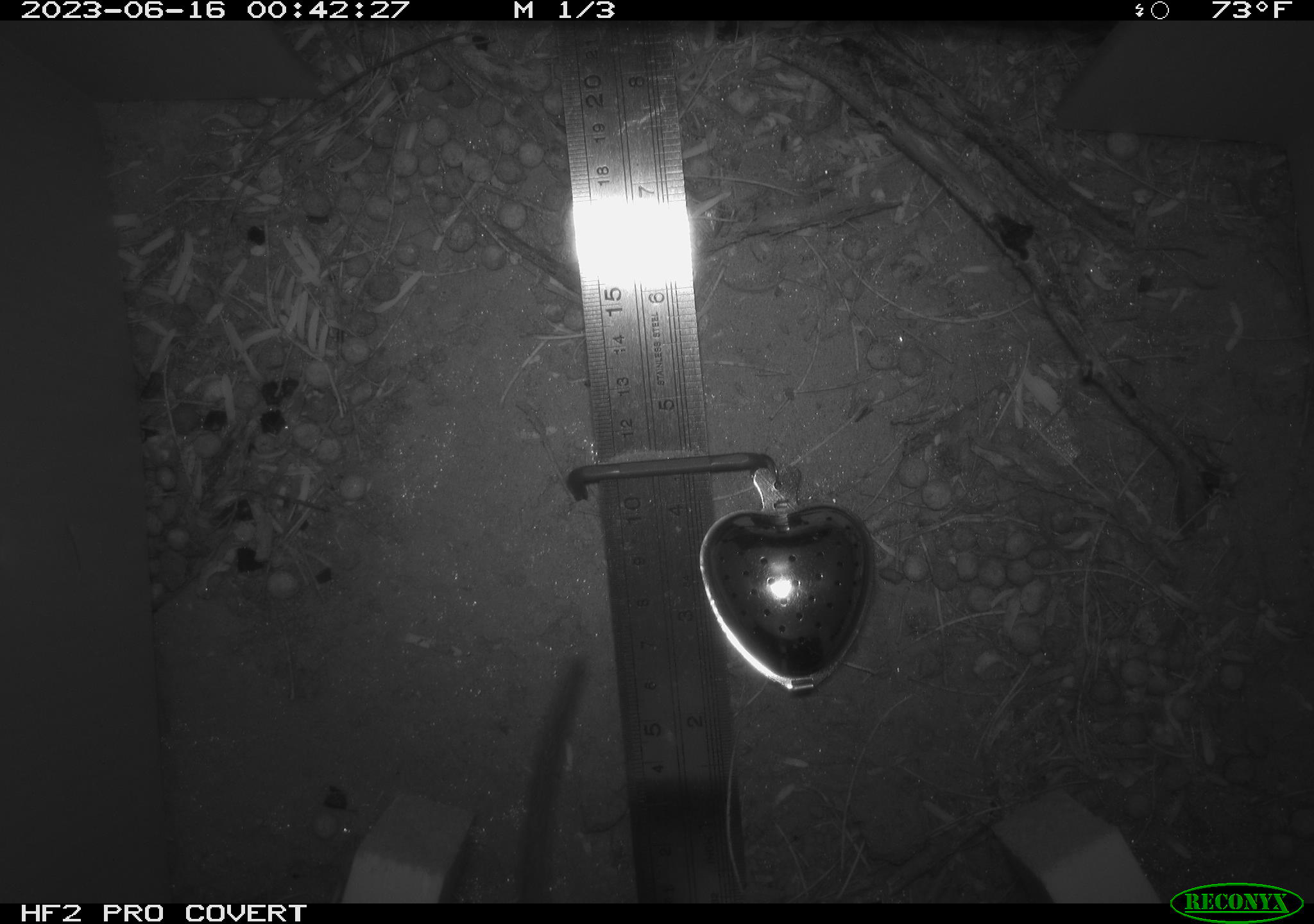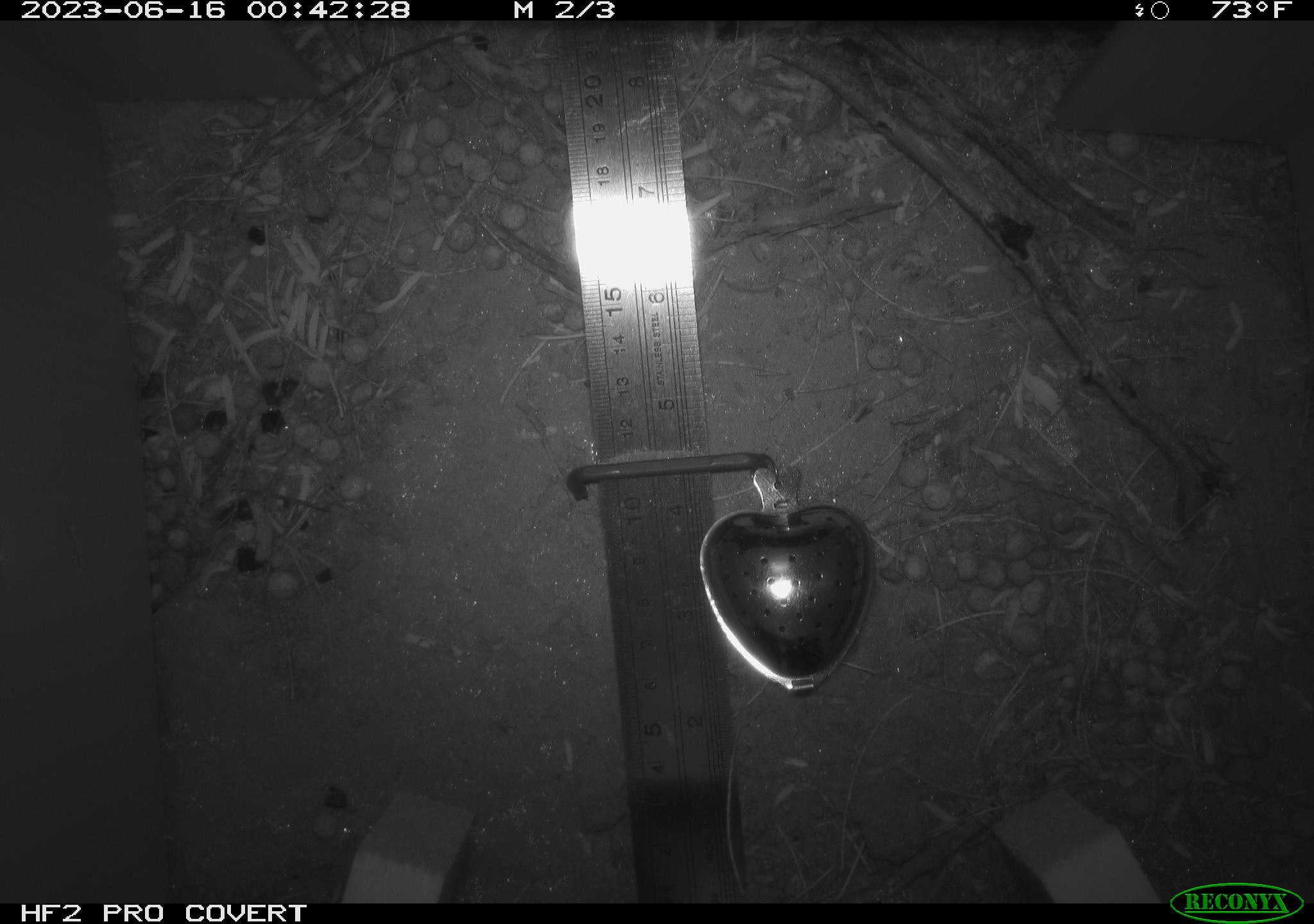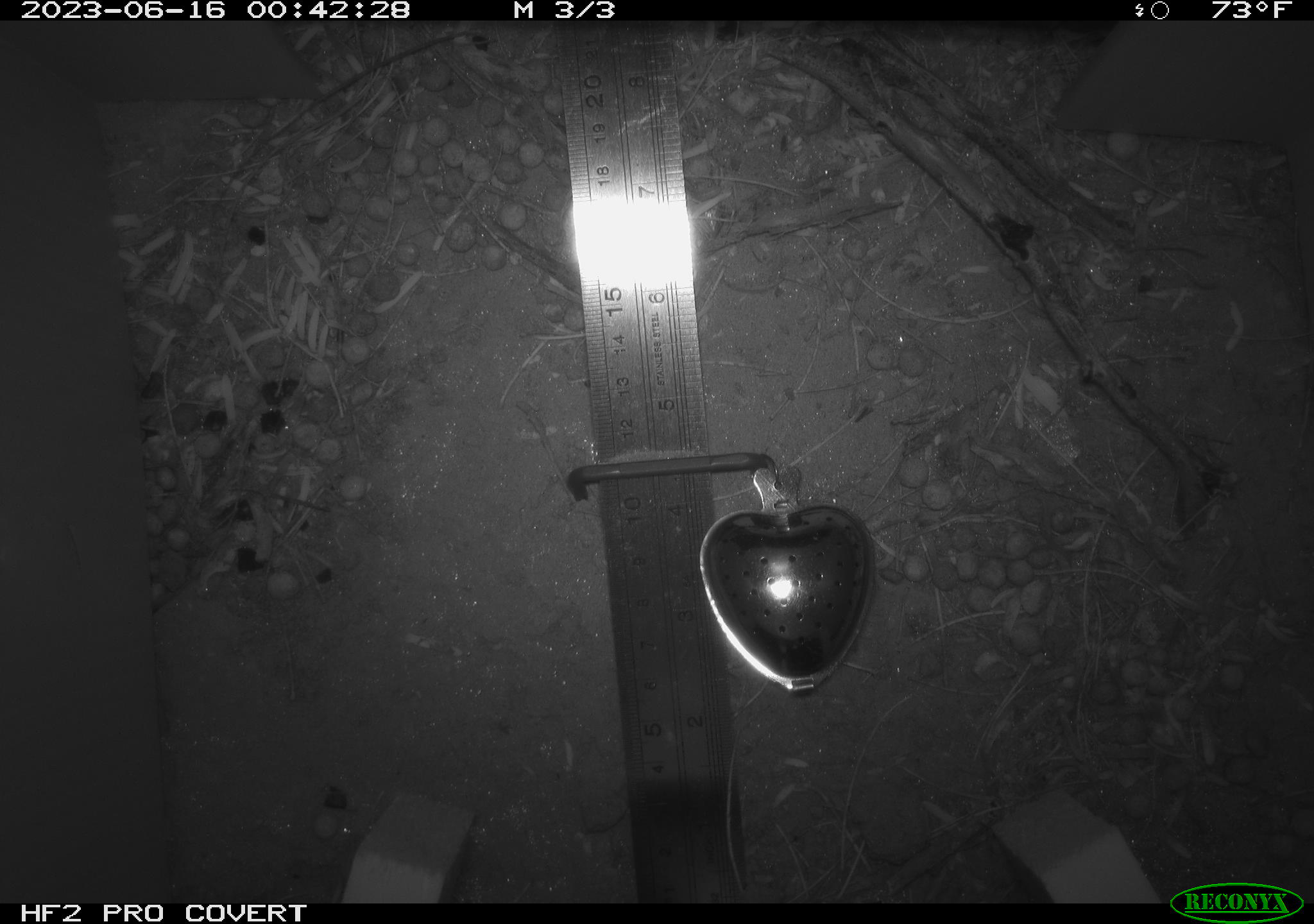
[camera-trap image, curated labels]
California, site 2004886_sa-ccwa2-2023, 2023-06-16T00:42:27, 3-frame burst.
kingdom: Animalia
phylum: Chordata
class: Mammalia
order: Rodentia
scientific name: Rodentia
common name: rodent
Rodent (Rodentia).